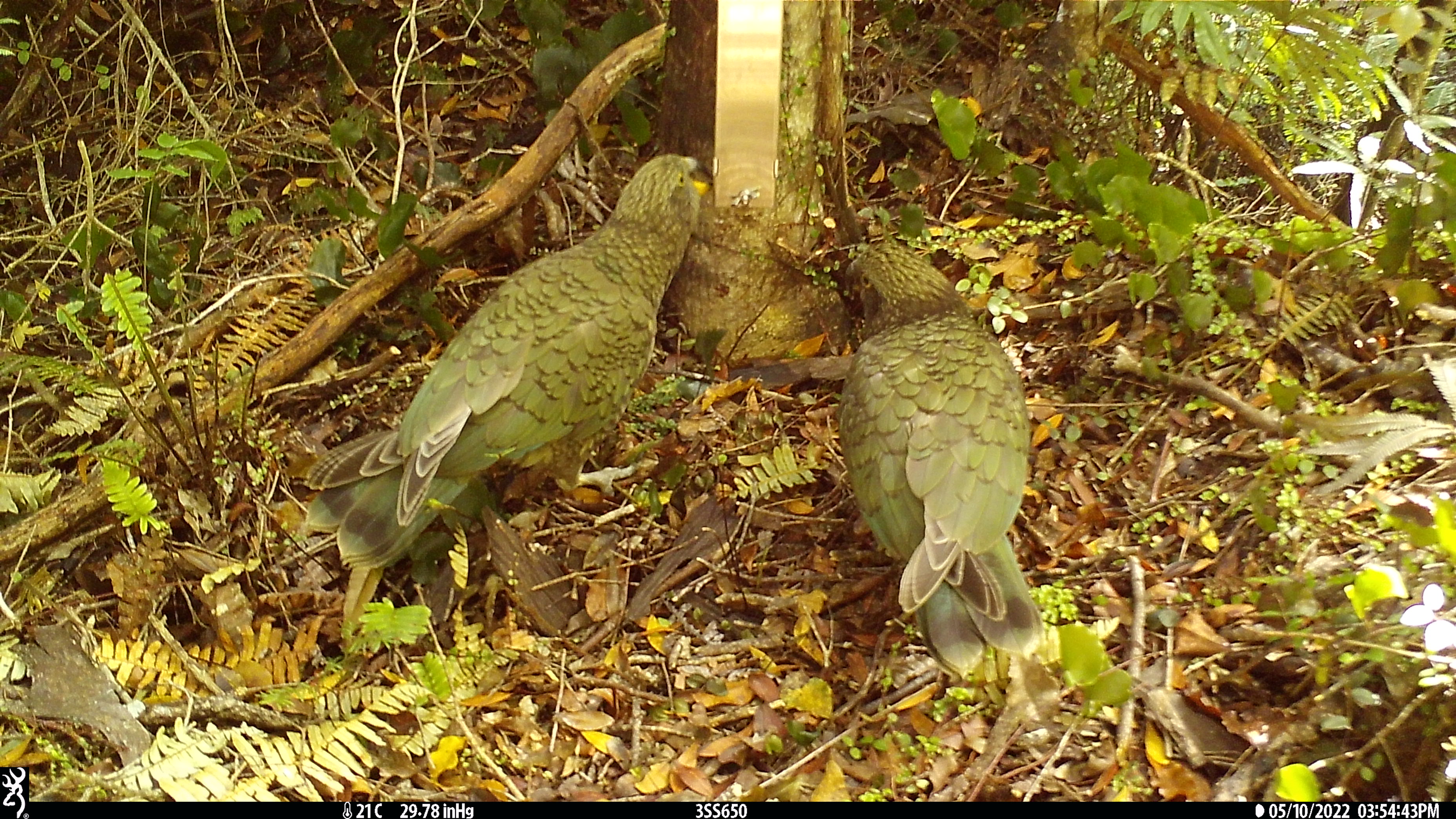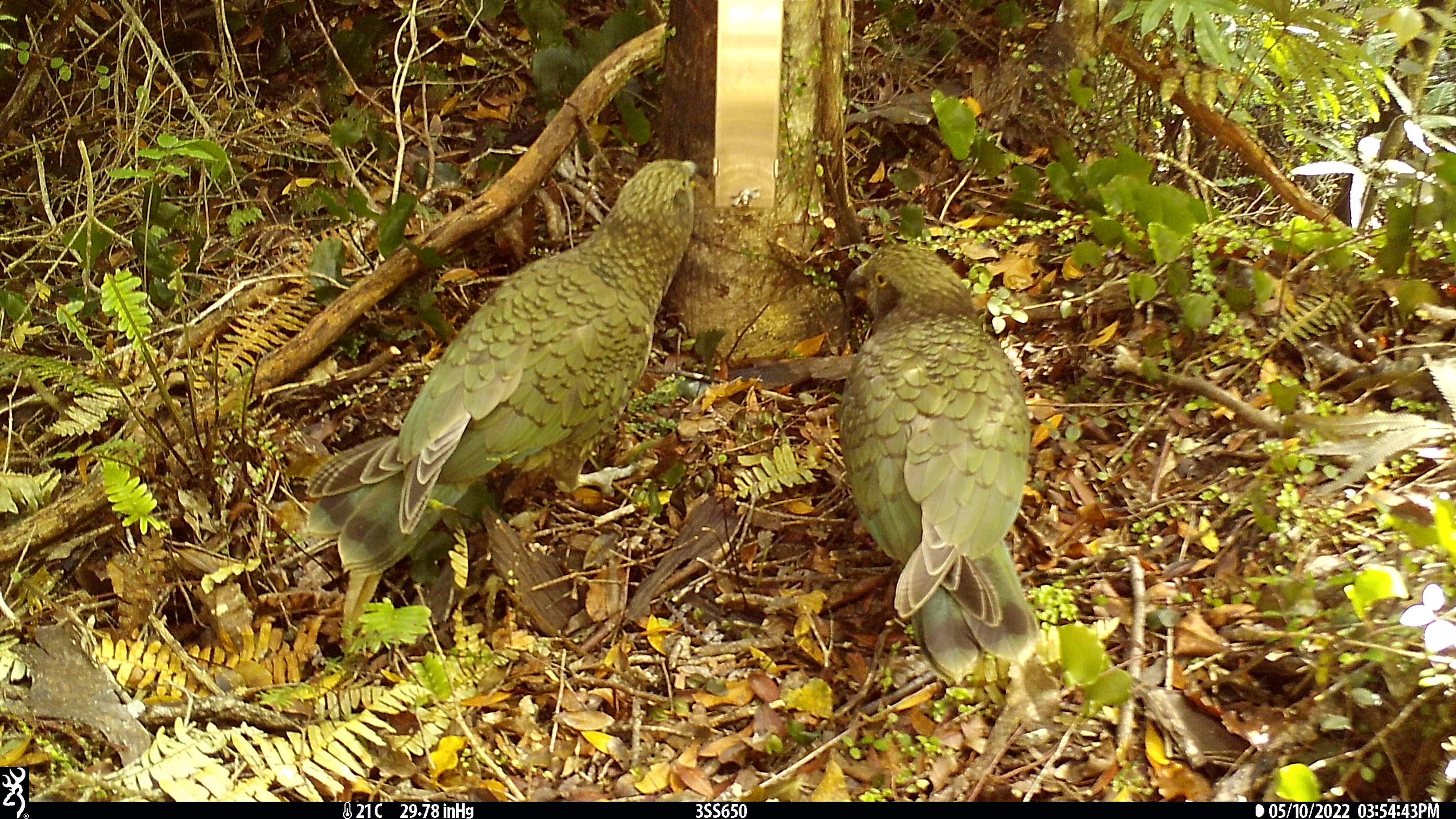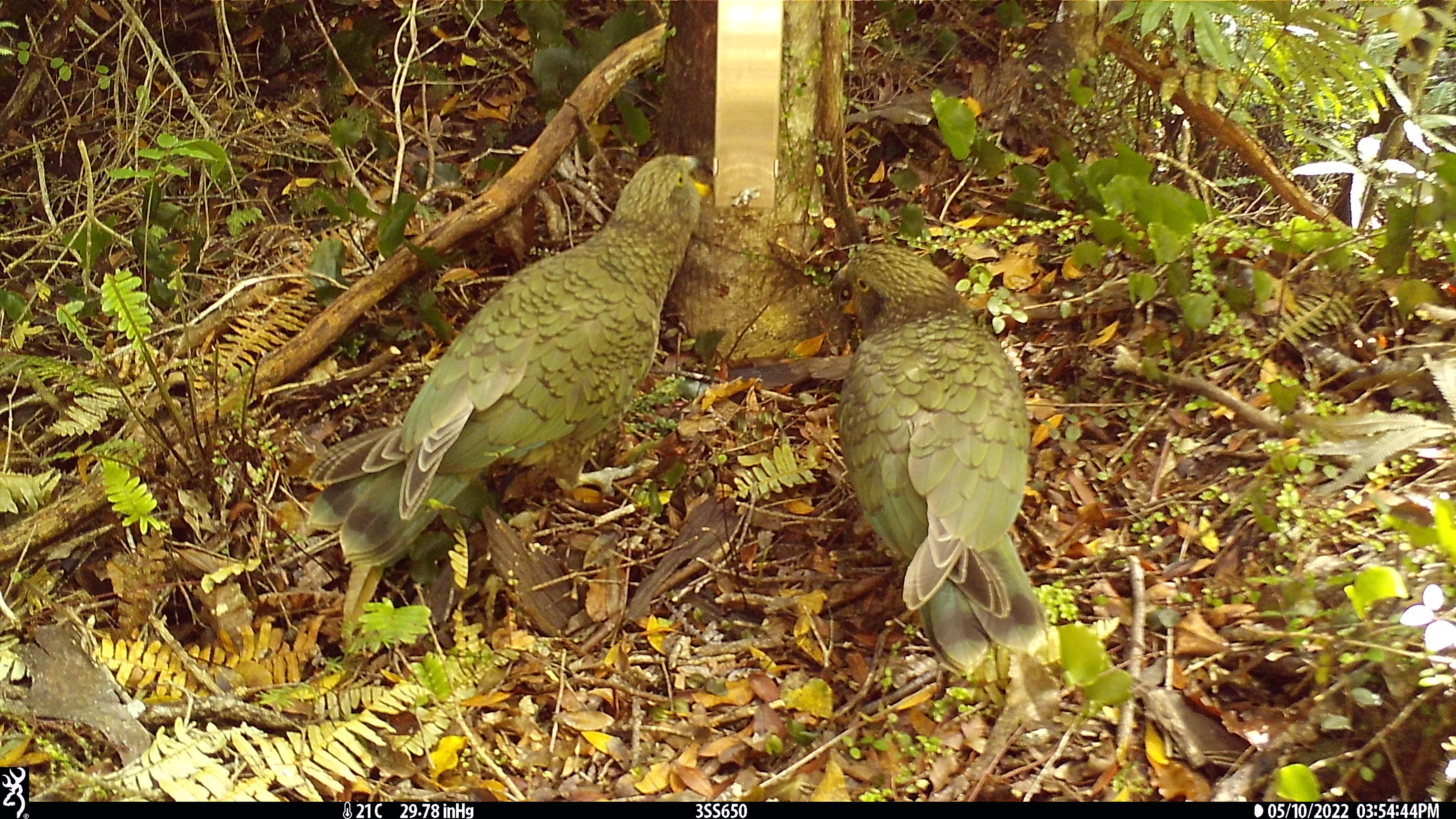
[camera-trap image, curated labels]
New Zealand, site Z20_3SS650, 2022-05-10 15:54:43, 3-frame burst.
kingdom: Animalia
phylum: Chordata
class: Aves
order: Psittaciformes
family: Strigopidae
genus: Nestor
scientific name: Nestor notabilis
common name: kea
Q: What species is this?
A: Kea (Nestor notabilis).